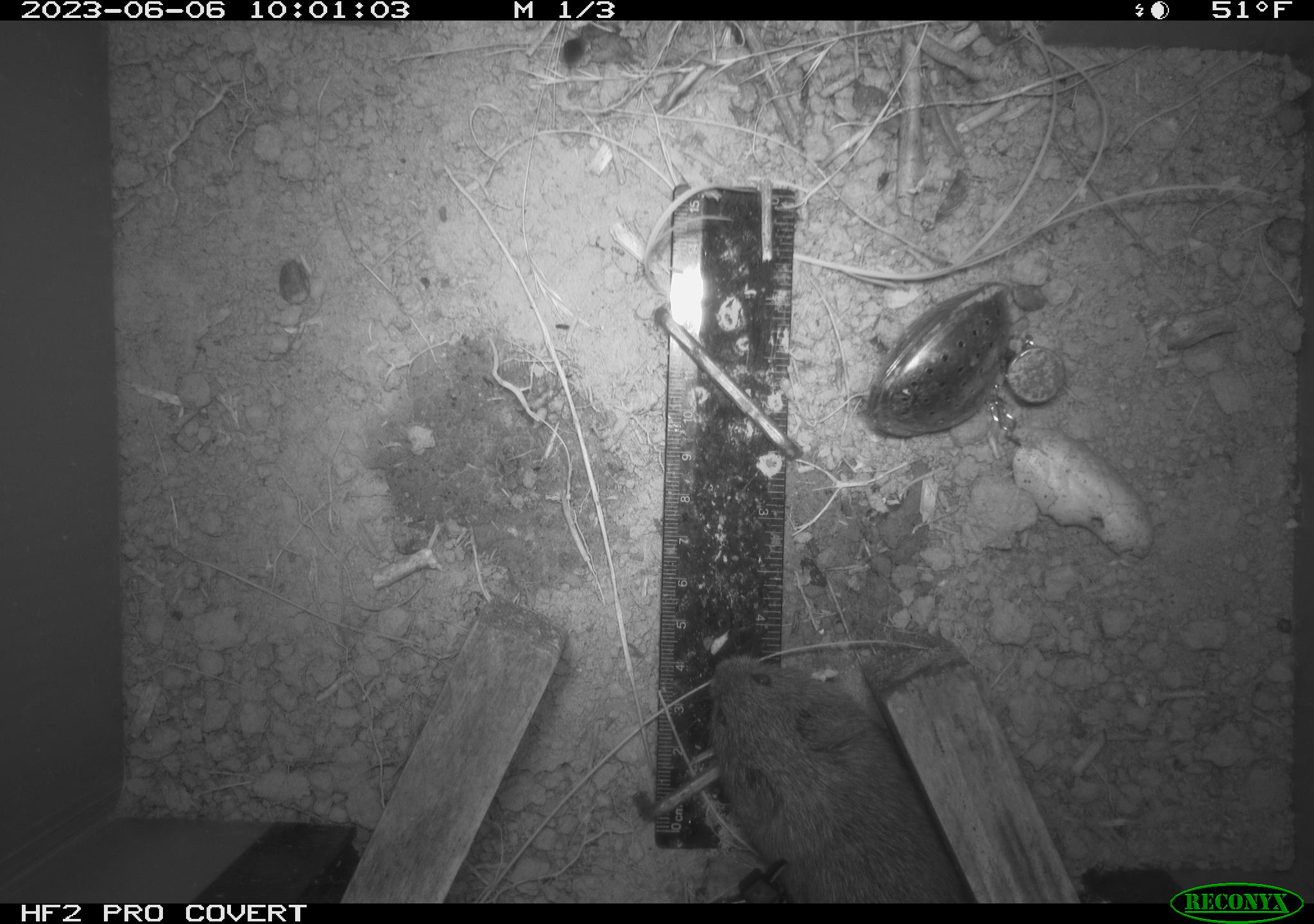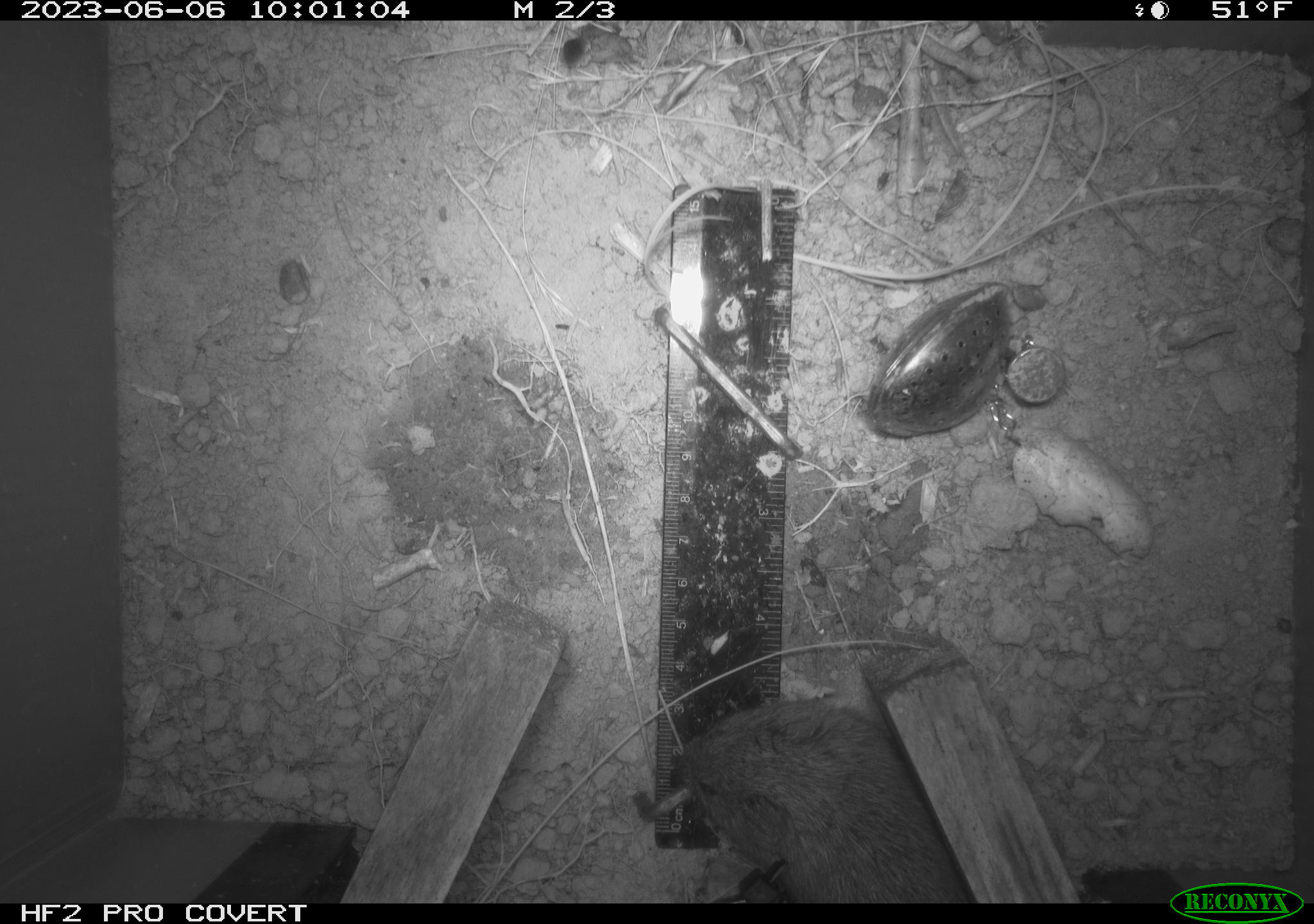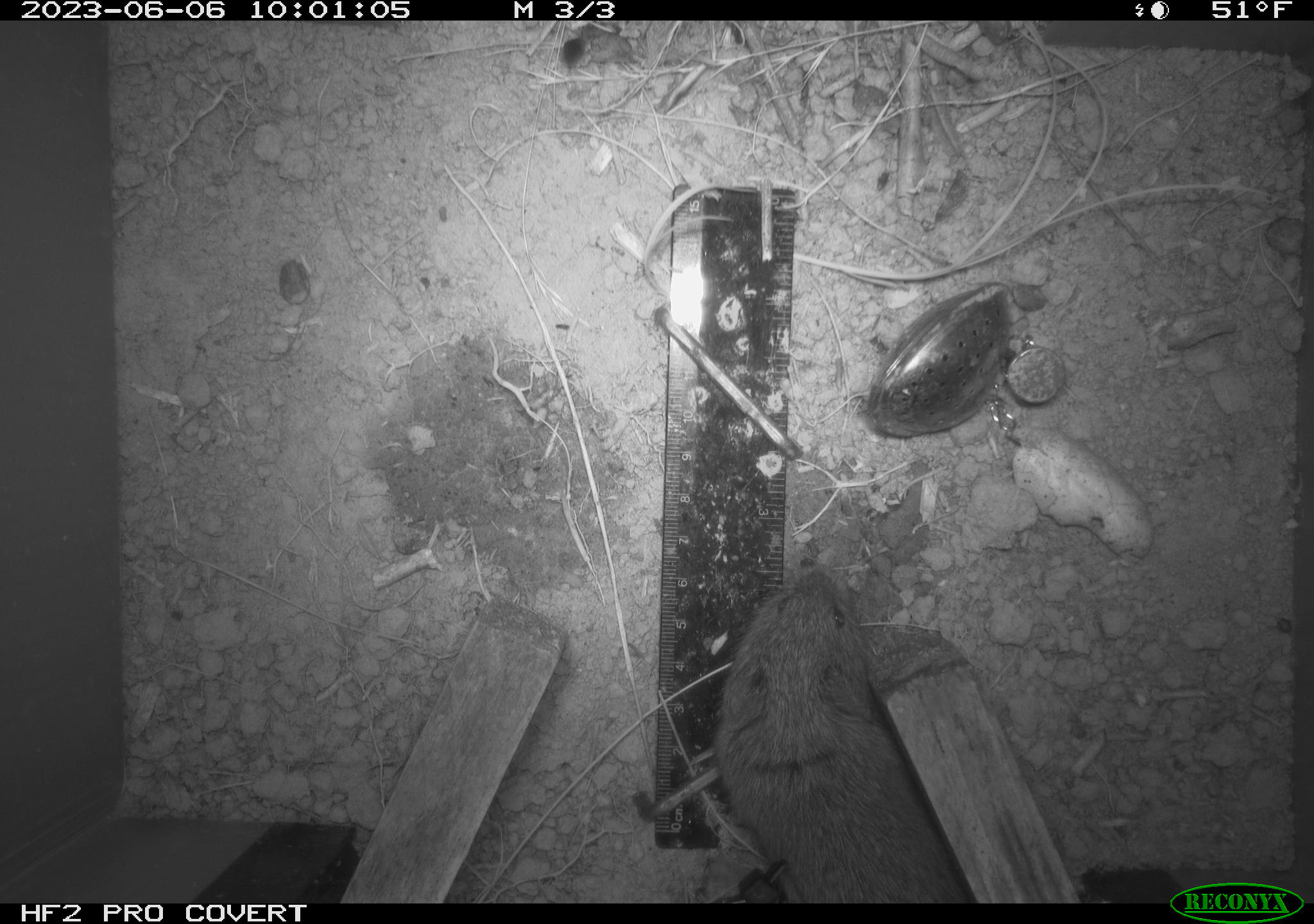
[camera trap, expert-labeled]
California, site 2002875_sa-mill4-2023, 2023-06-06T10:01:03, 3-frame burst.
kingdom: Animalia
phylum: Chordata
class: Mammalia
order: Rodentia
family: Cricetidae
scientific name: Arvicolinae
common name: voles, lemmings, and muskrats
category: arvicolinae subfamily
Arvicolinae subfamily (voles, lemmings, and muskrats) (Arvicolinae).